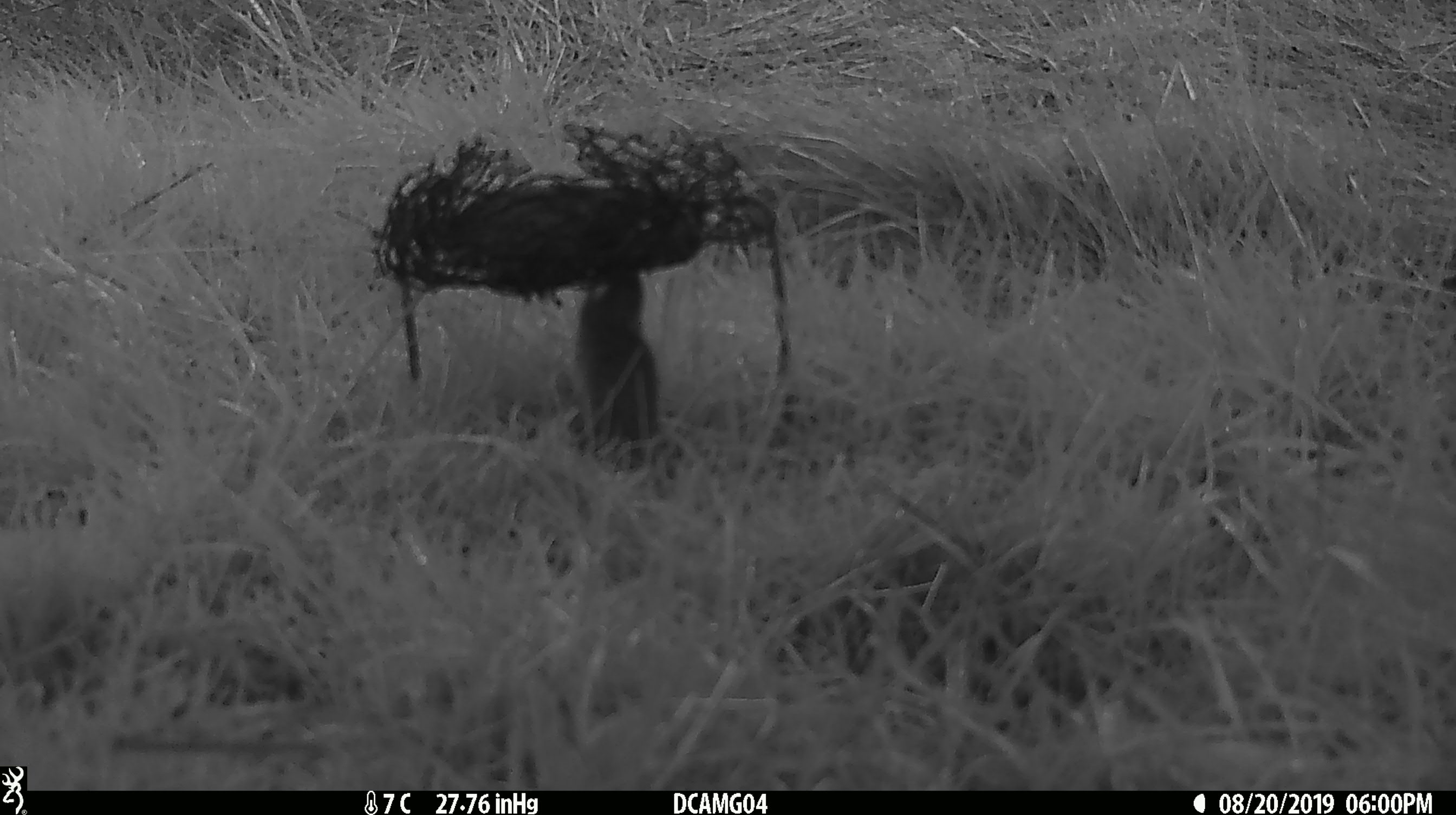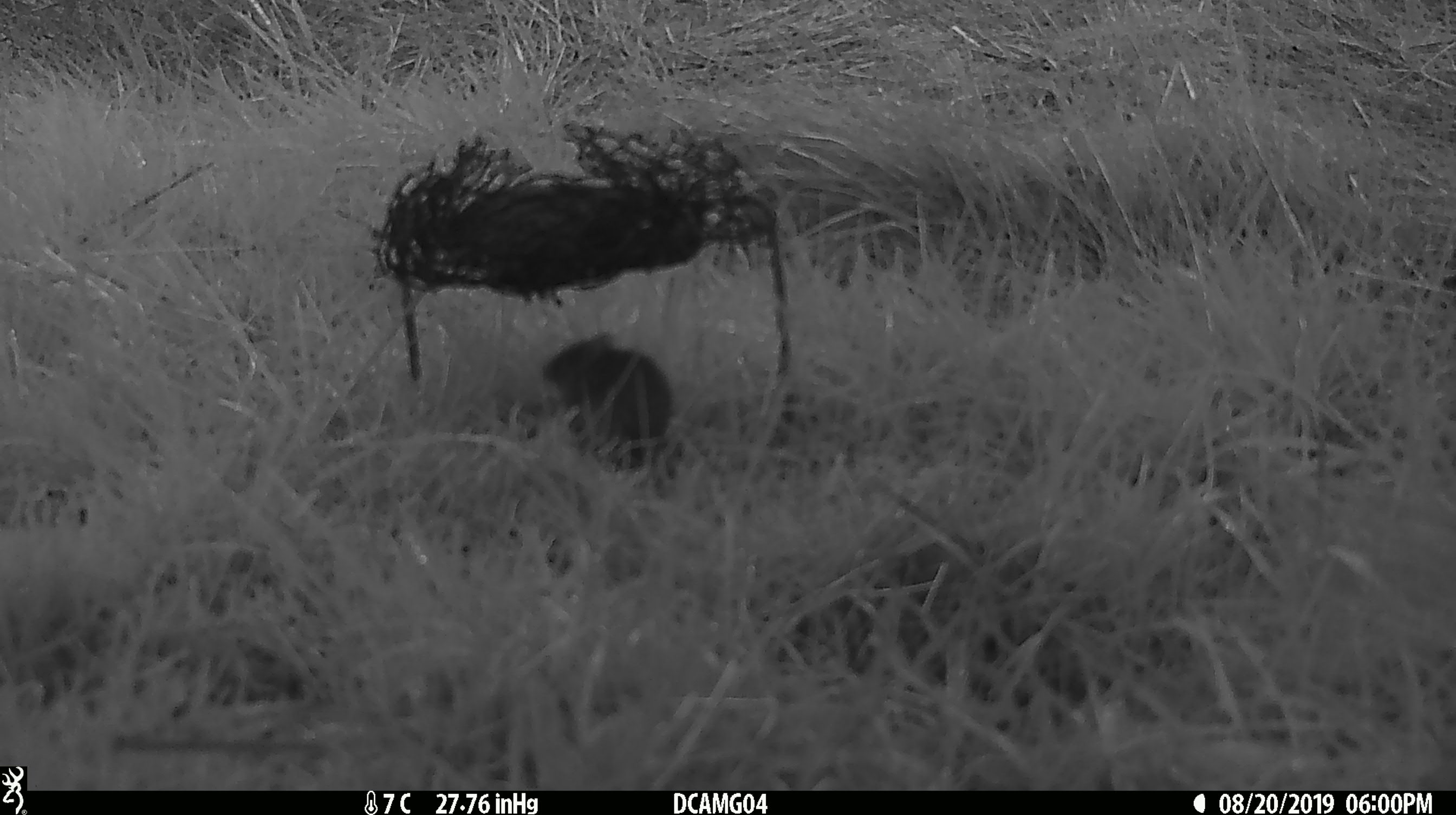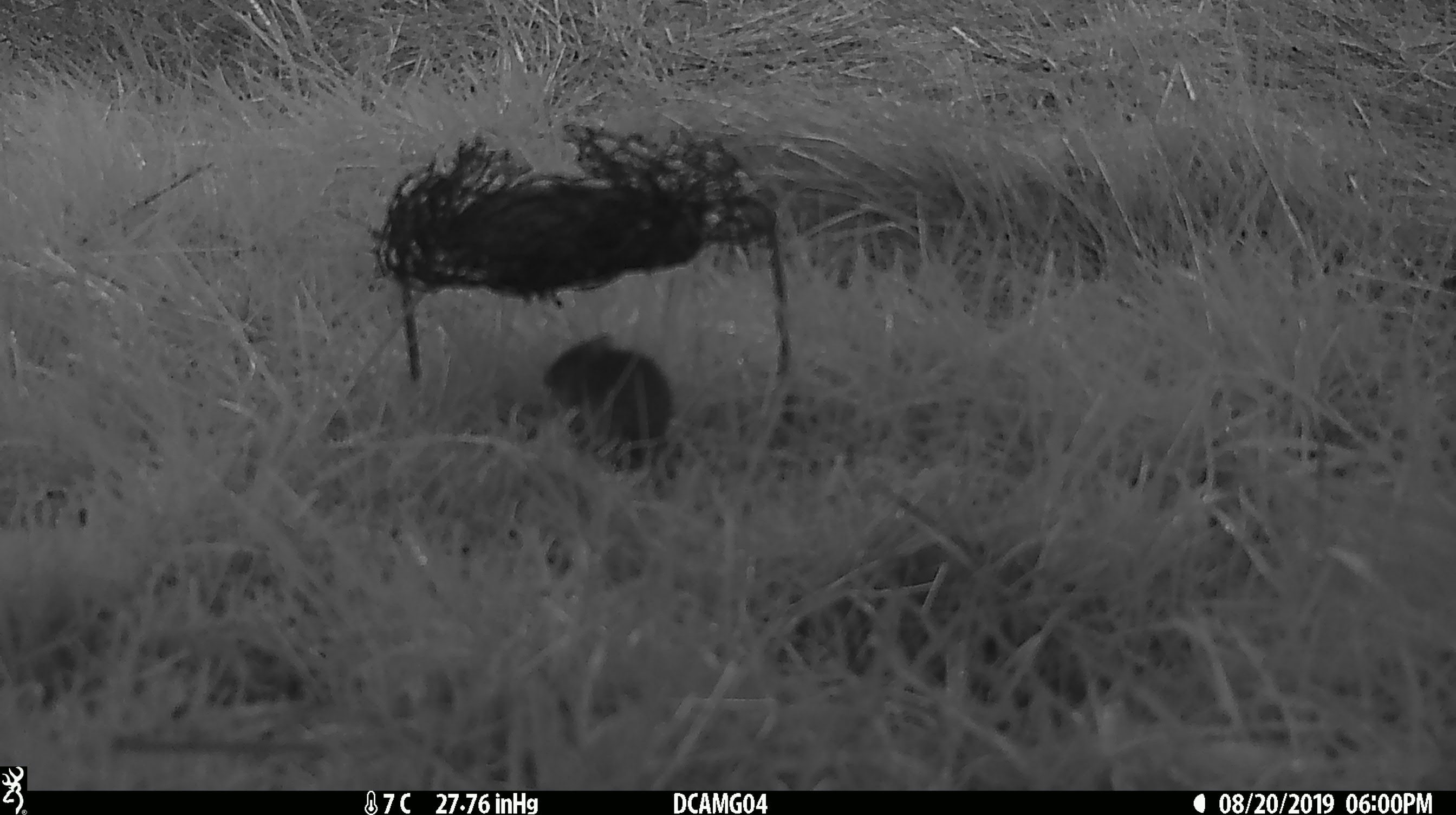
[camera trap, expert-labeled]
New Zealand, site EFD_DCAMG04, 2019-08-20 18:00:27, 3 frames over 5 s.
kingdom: Animalia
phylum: Chordata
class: Mammalia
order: Rodentia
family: Muridae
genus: Mus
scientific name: Mus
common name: mouse